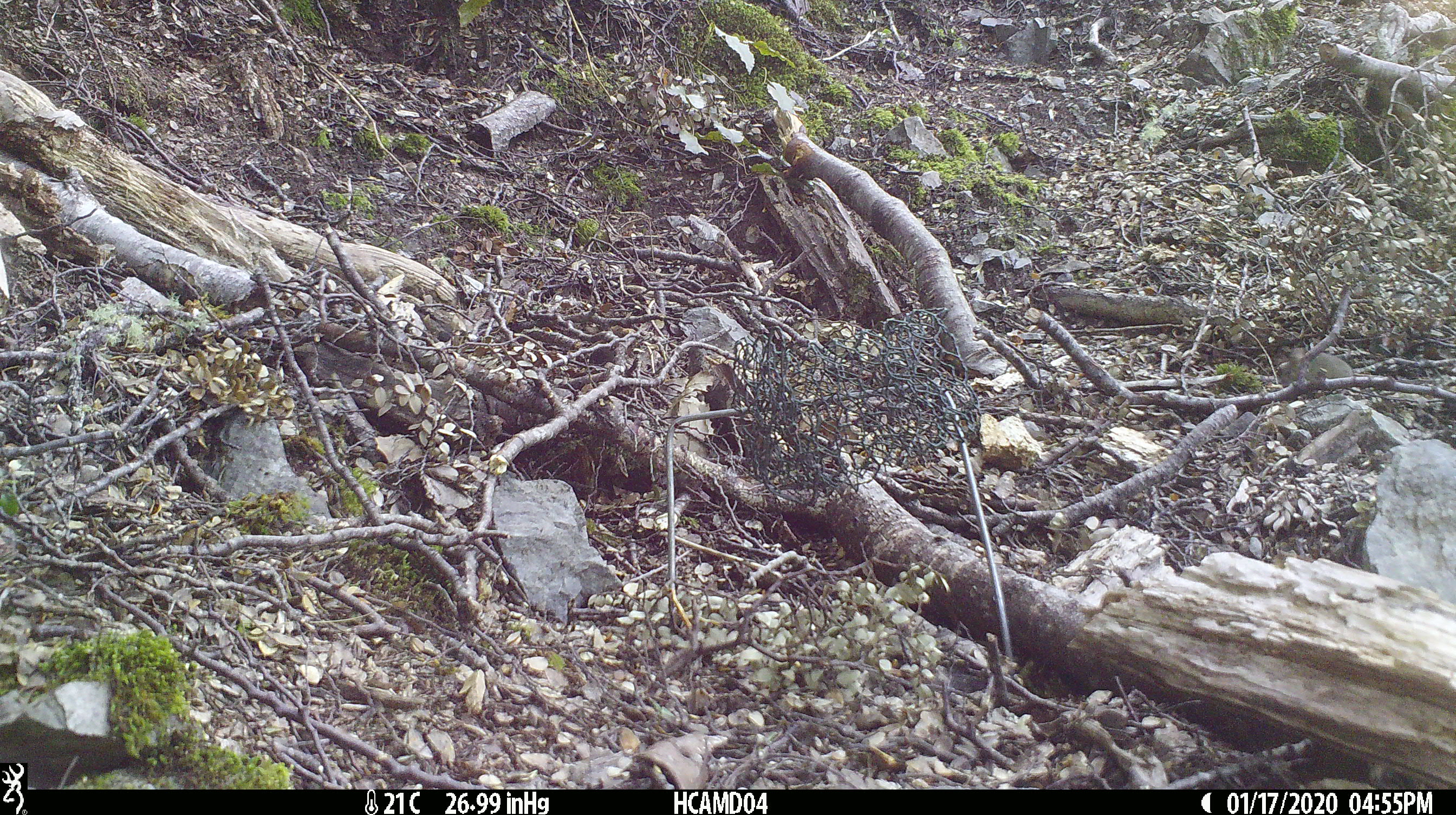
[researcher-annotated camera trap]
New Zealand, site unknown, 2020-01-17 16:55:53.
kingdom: Animalia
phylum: Chordata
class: Mammalia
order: Rodentia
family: Muridae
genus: Mus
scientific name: Mus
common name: mouse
Mouse (Mus).